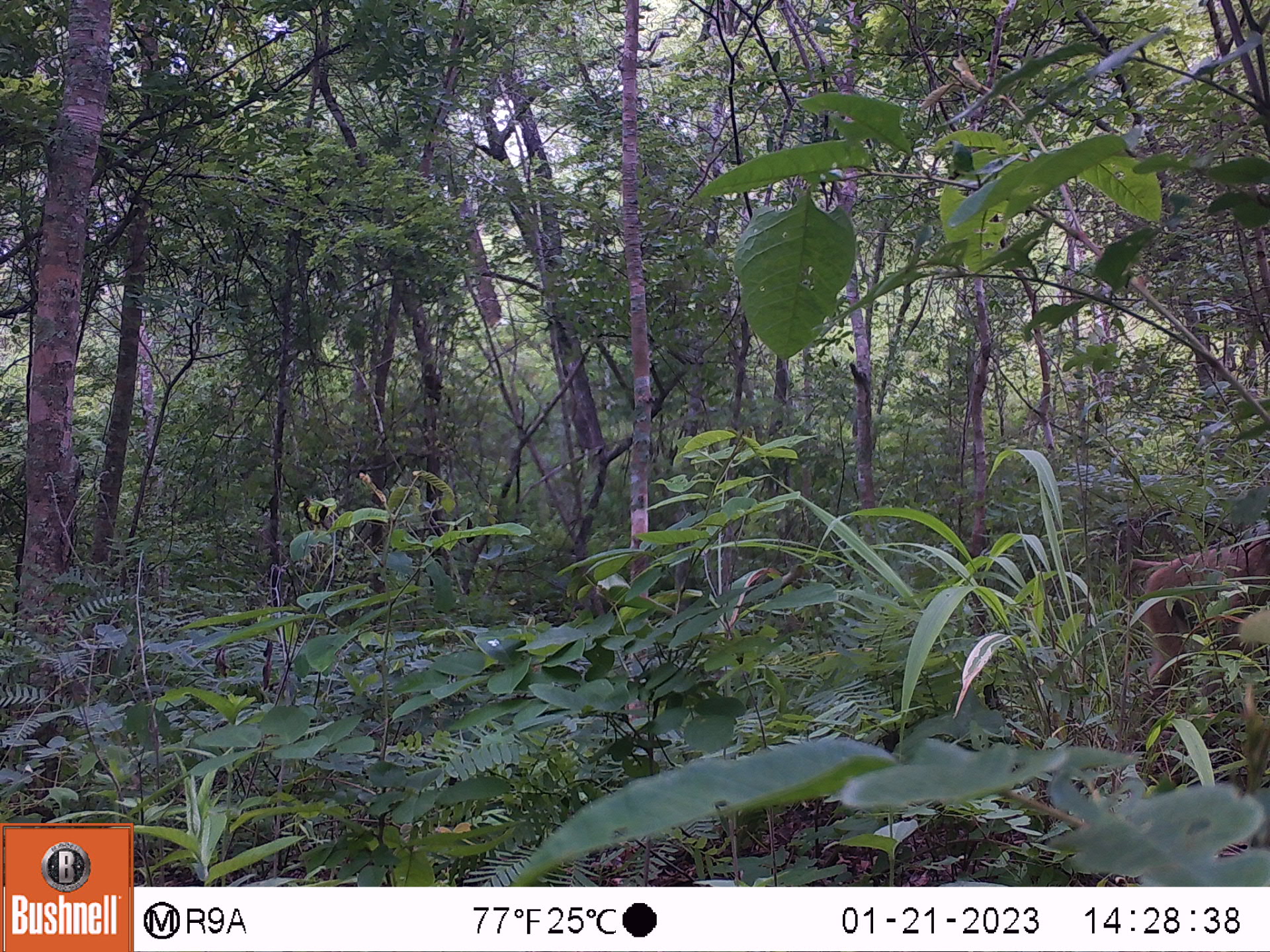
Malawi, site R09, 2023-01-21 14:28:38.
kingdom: Animalia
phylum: Chordata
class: Mammalia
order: Primates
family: Cercopithecidae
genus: Papio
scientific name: Papio cynocephalus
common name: yellow baboon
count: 1